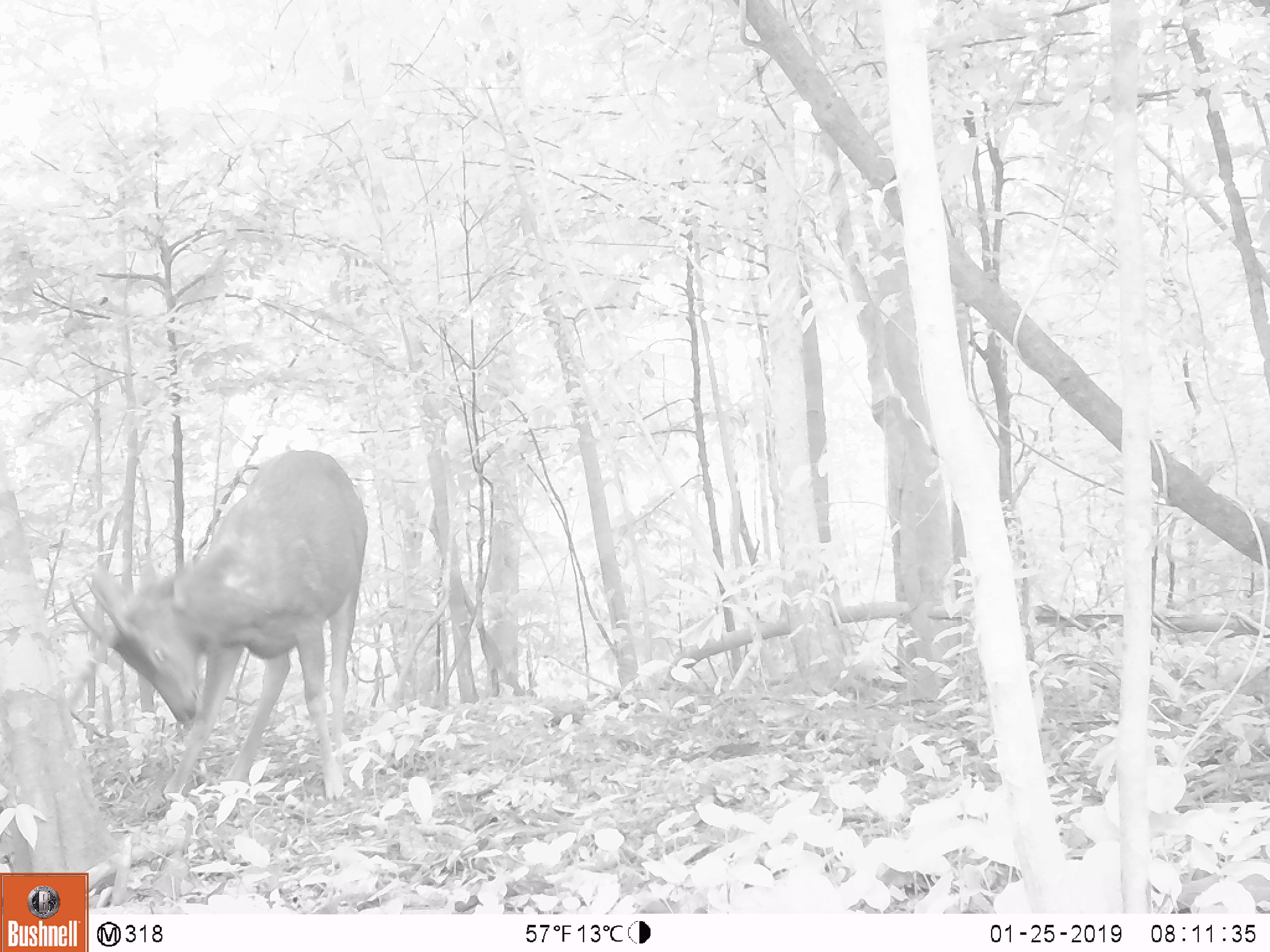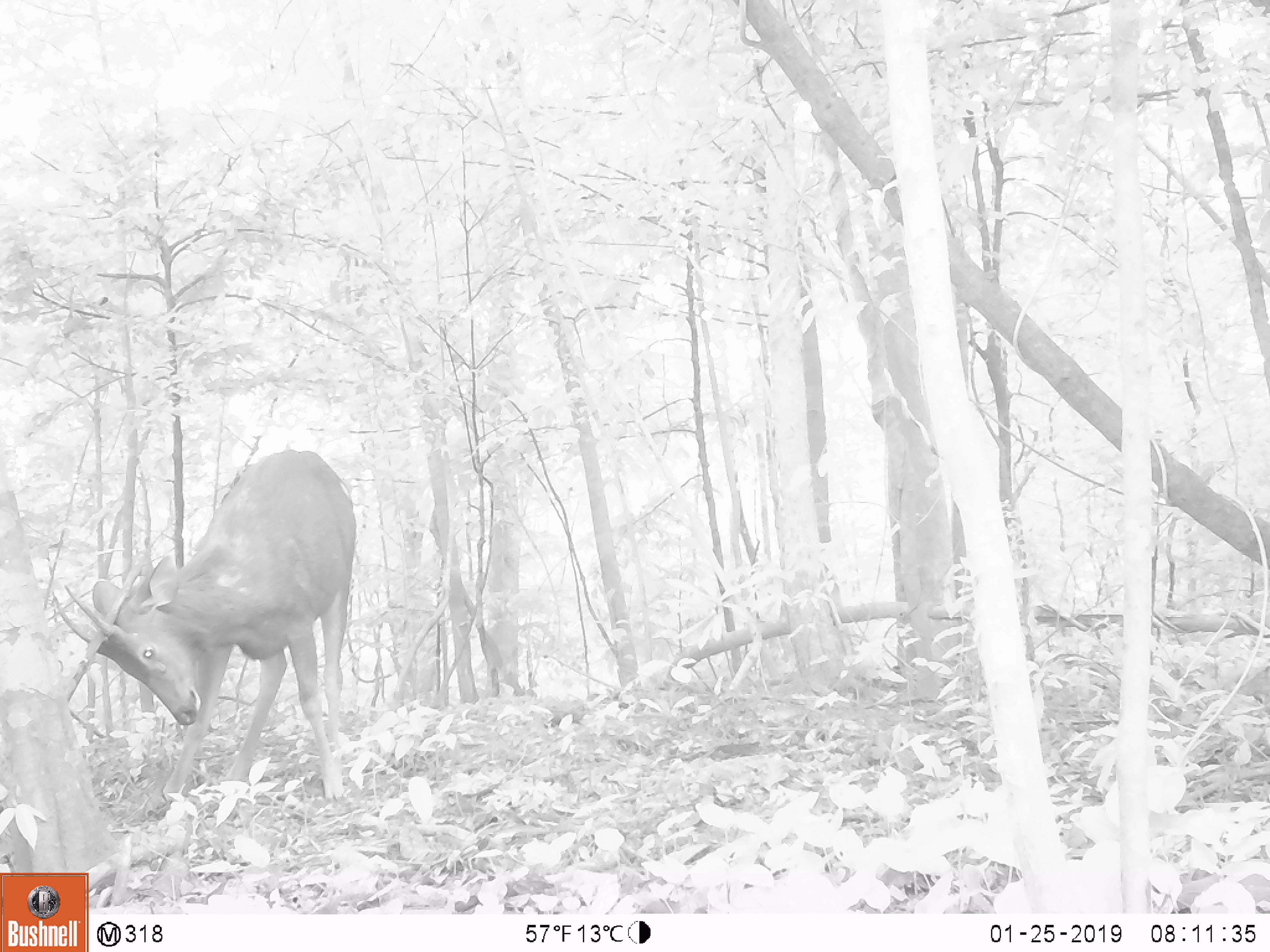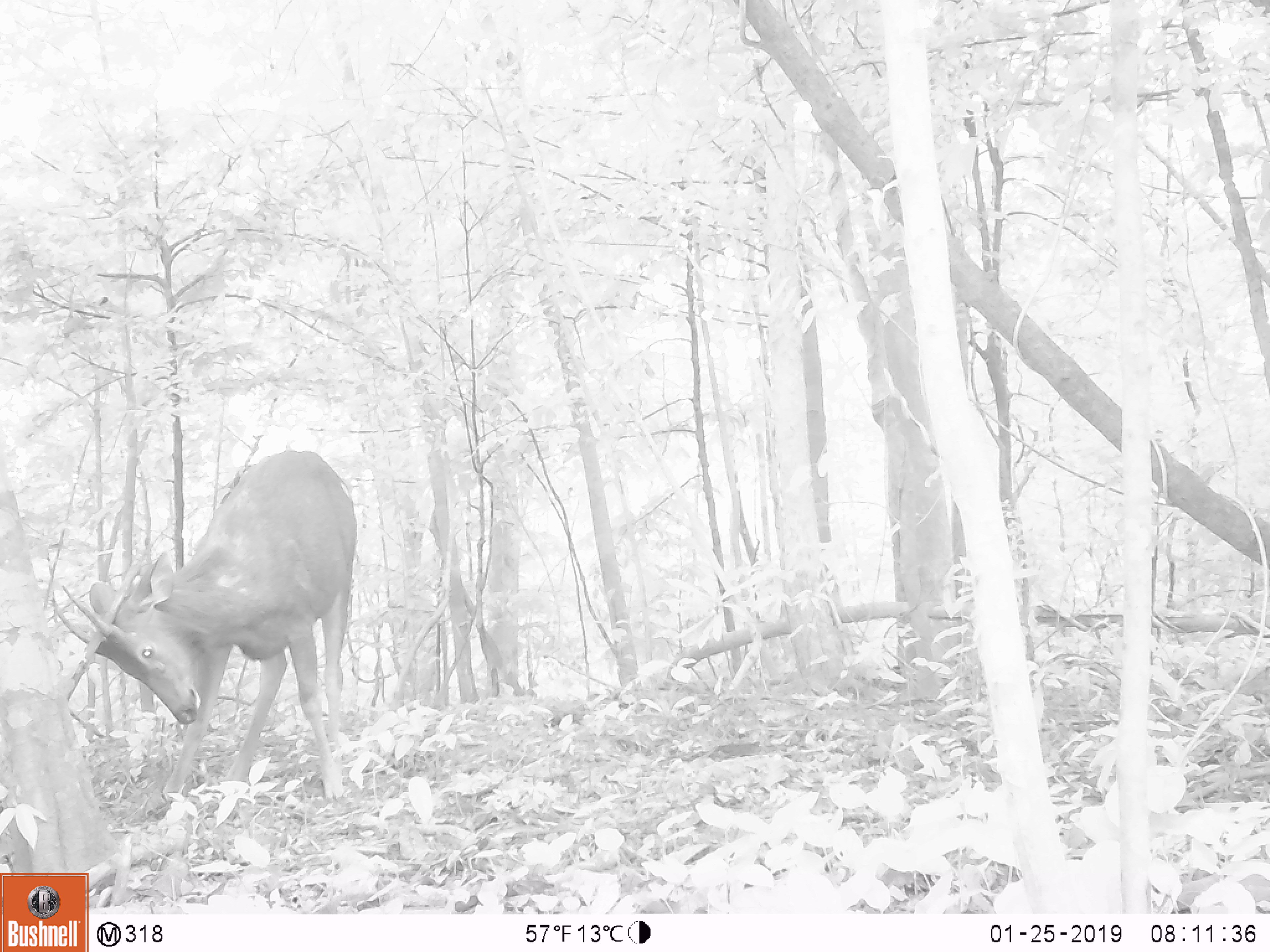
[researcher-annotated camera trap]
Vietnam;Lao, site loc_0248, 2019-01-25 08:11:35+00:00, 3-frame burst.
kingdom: Animalia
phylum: Chordata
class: Mammalia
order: Artiodactyla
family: Cervidae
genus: Rusa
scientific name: Rusa unicolor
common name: sambar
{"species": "sambar (Rusa unicolor)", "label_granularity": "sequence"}